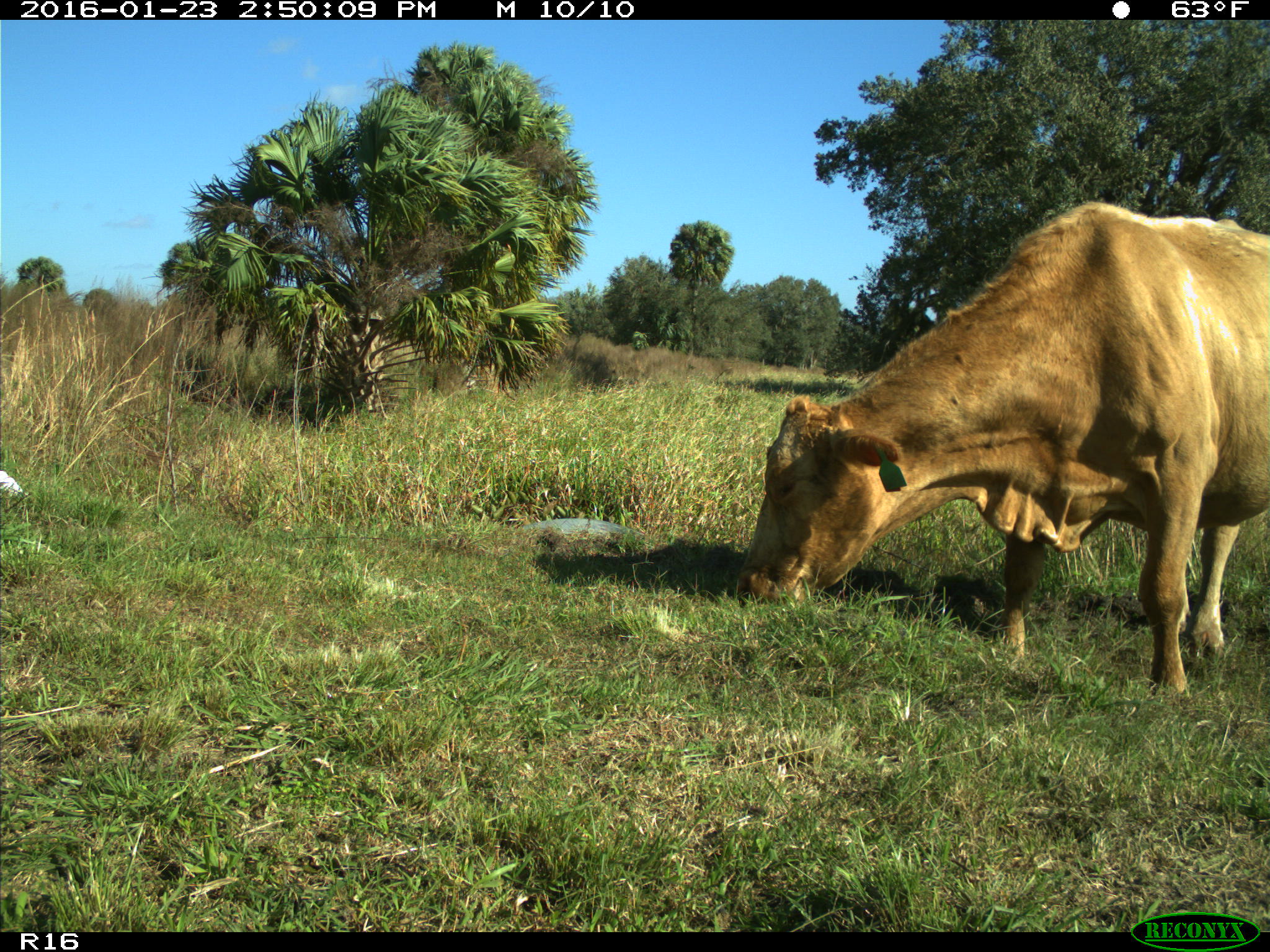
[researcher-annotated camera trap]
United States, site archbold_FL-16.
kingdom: Animalia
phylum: Chordata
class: Mammalia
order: Artiodactyla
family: Bovidae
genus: Bos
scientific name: Bos taurus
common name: domestic cow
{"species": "Bos taurus (domestic cow)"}